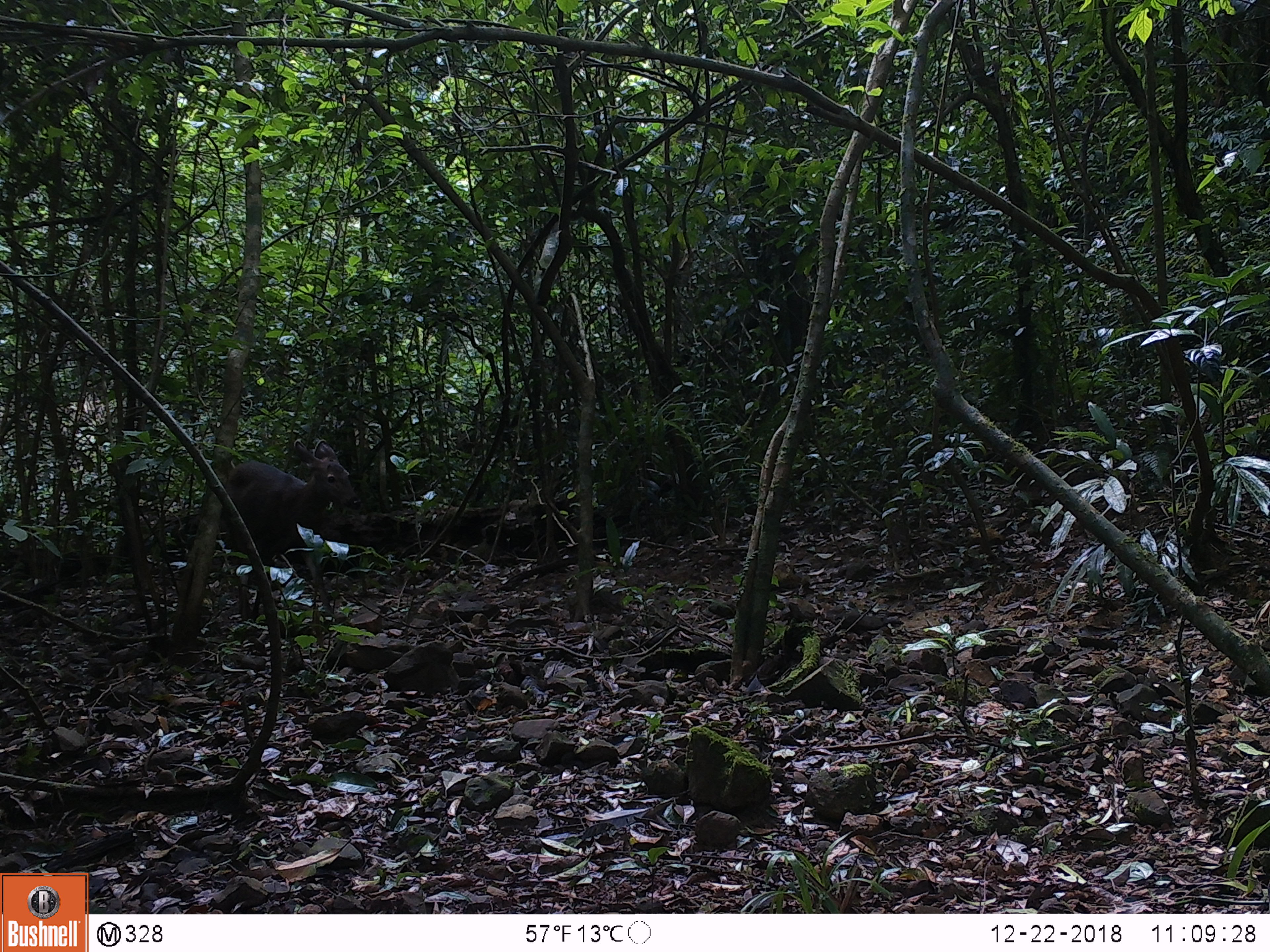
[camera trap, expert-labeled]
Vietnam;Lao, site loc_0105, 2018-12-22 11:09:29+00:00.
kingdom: Animalia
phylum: Chordata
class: Mammalia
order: Artiodactyla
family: Cervidae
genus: Rusa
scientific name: Rusa unicolor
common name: sambar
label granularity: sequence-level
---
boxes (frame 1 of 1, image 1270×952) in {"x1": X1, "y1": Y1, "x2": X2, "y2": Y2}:
sambar: {"x1": 219, "y1": 439, "x2": 361, "y2": 620}